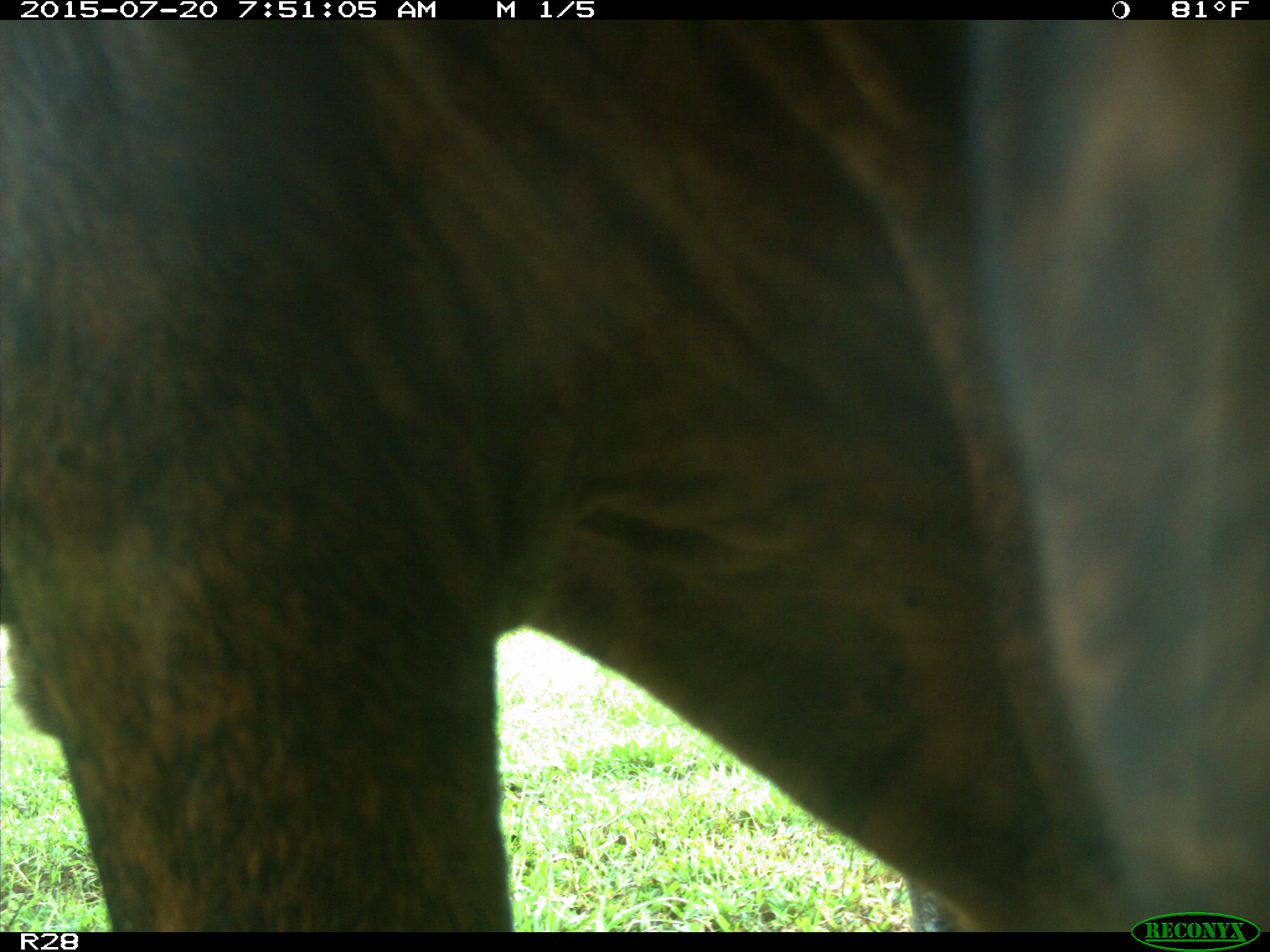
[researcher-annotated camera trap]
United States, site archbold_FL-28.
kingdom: Animalia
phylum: Chordata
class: Mammalia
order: Artiodactyla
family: Bovidae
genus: Bos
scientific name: Bos taurus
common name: domestic cow